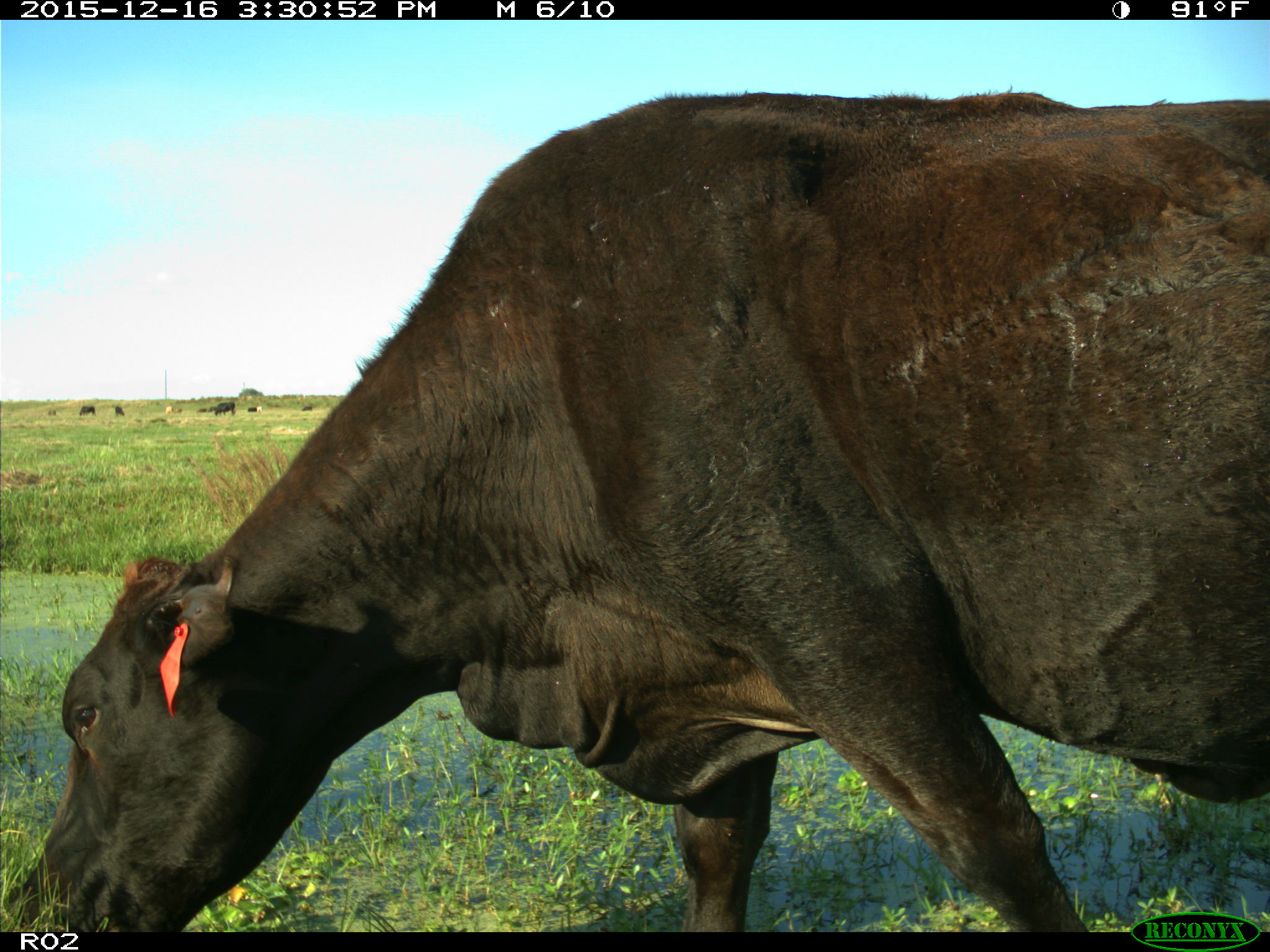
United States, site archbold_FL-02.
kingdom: Animalia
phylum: Chordata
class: Mammalia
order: Artiodactyla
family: Bovidae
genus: Bos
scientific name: Bos taurus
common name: domestic cow